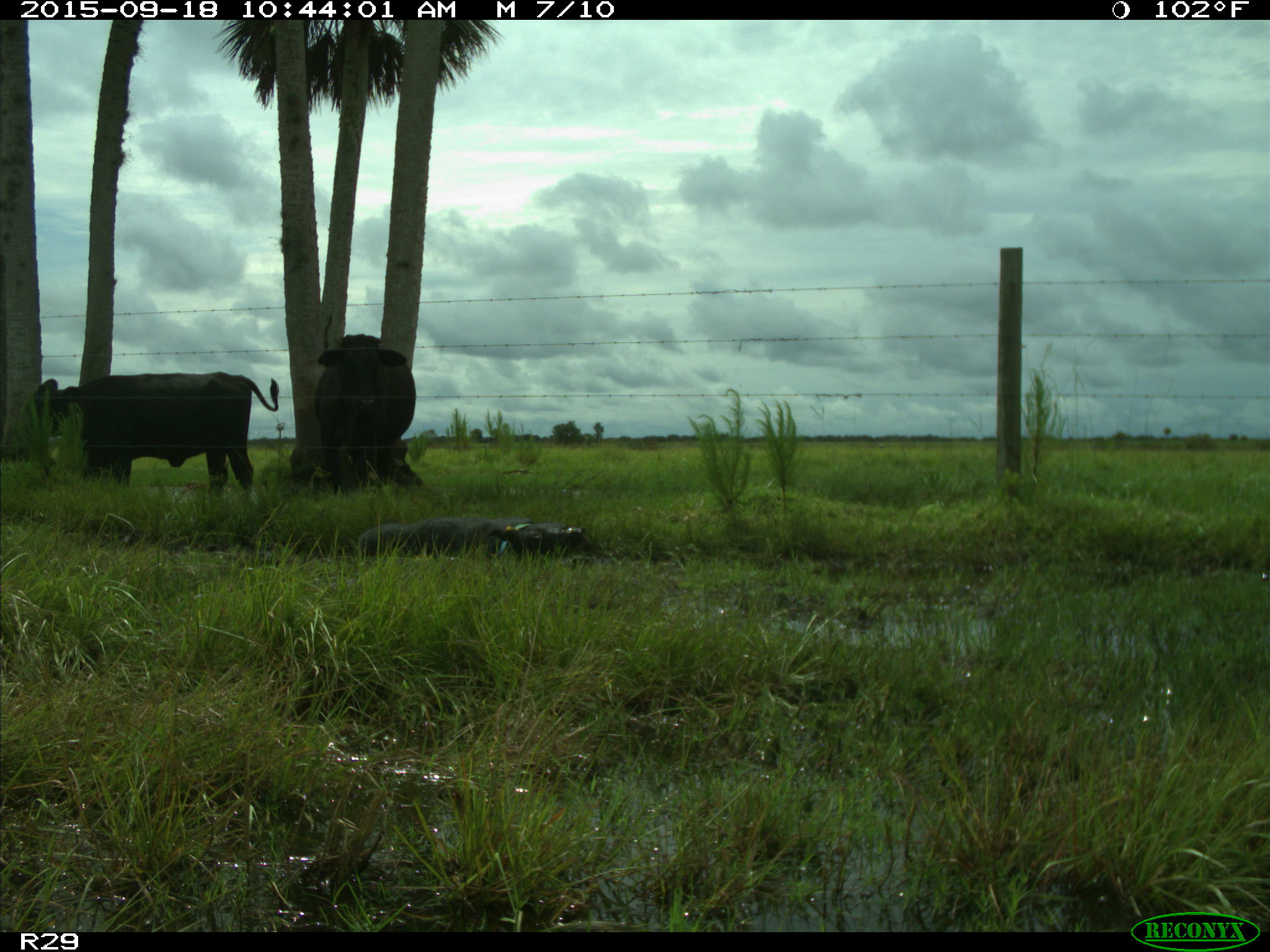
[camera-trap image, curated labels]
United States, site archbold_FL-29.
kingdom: Animalia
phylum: Chordata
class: Mammalia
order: Artiodactyla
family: Suidae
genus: Sus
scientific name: Sus scrofa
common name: wild boar